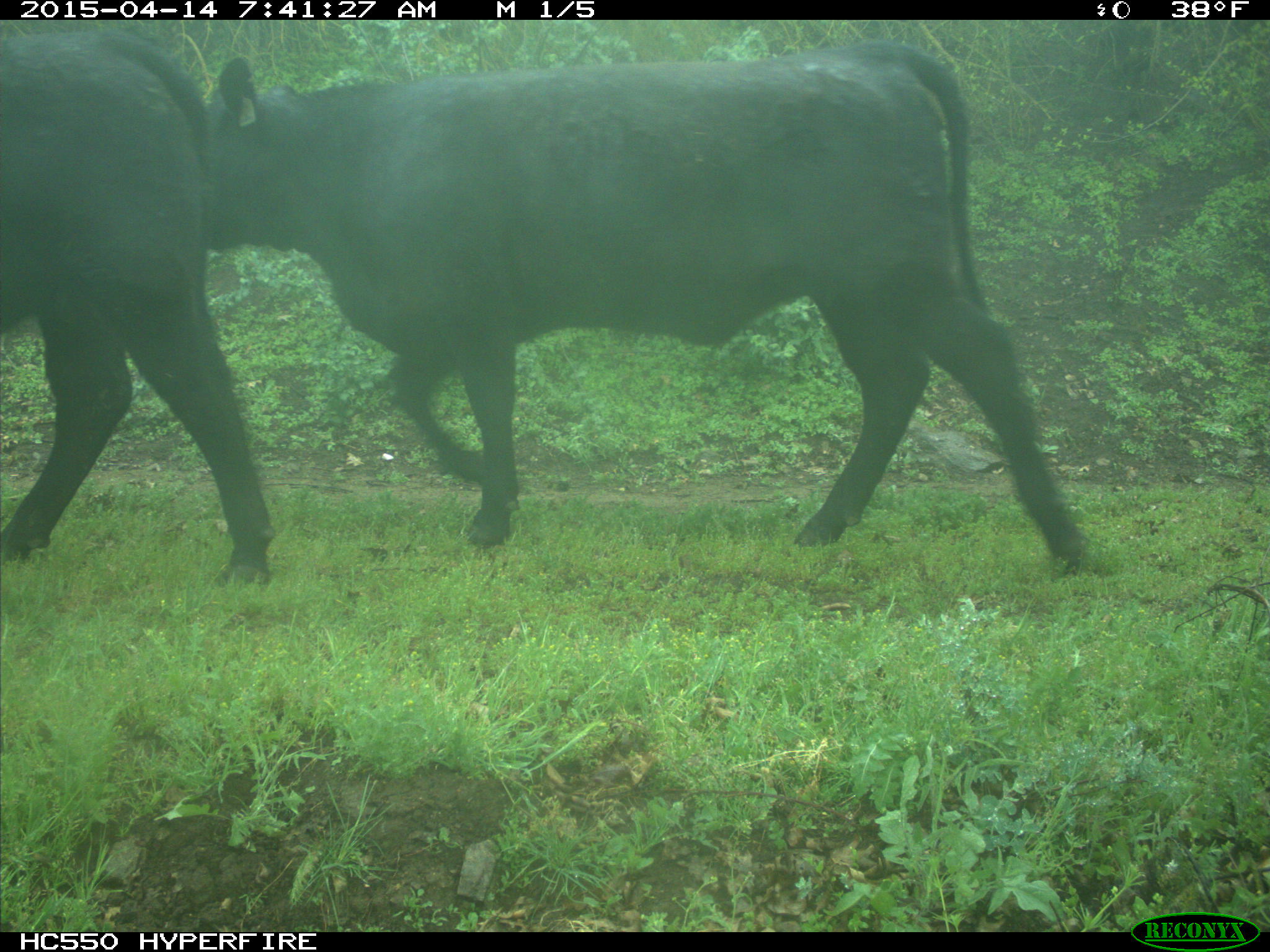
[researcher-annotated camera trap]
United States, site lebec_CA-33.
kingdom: Animalia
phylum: Chordata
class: Mammalia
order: Artiodactyla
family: Bovidae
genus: Bos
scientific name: Bos taurus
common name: domestic cow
Bos taurus (domestic cow).